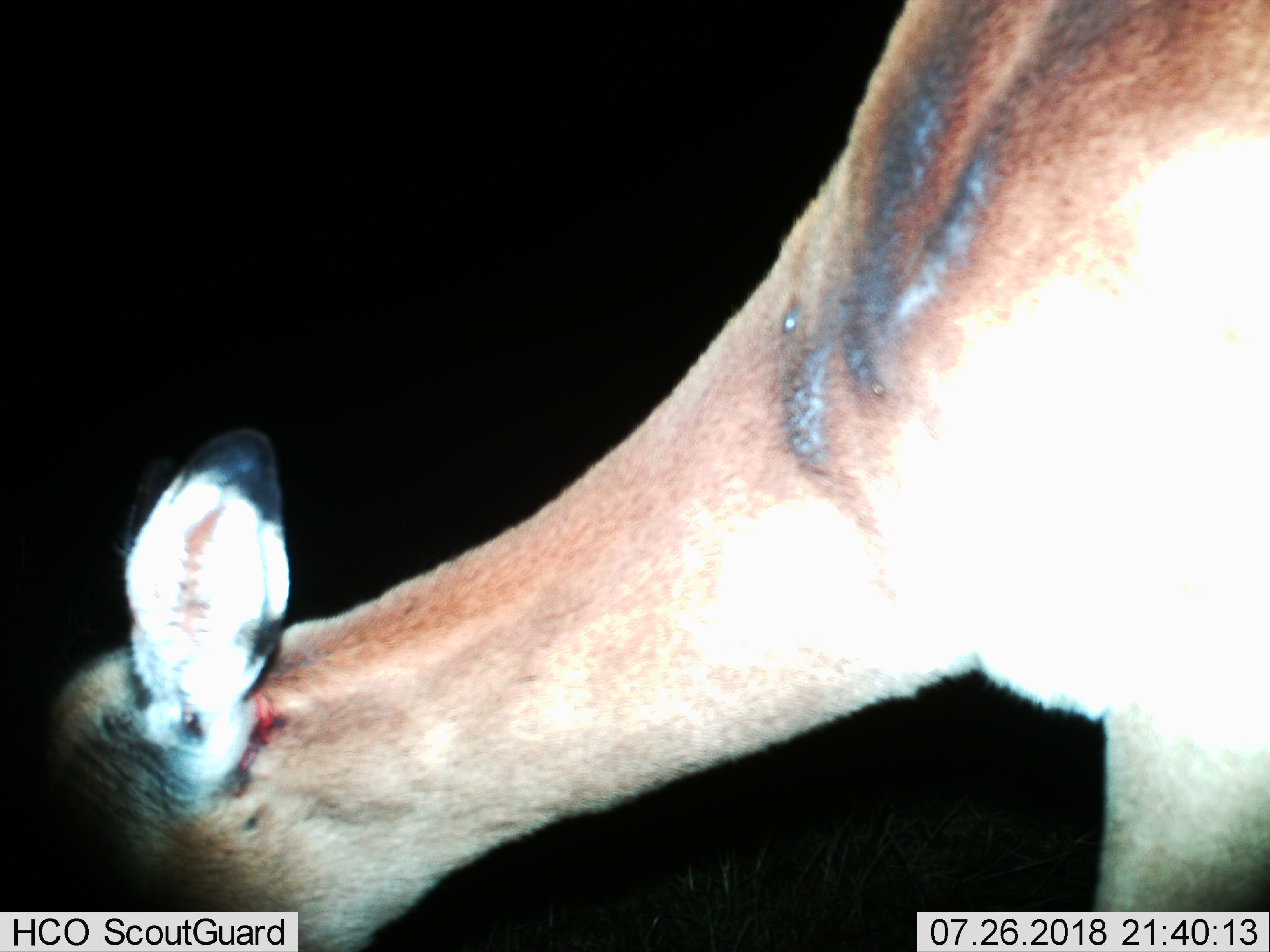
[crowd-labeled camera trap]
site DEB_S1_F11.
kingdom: Animalia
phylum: Chordata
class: Mammalia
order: Artiodactyla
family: Bovidae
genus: Aepyceros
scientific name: Aepyceros melampus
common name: impala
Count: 1.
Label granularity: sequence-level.